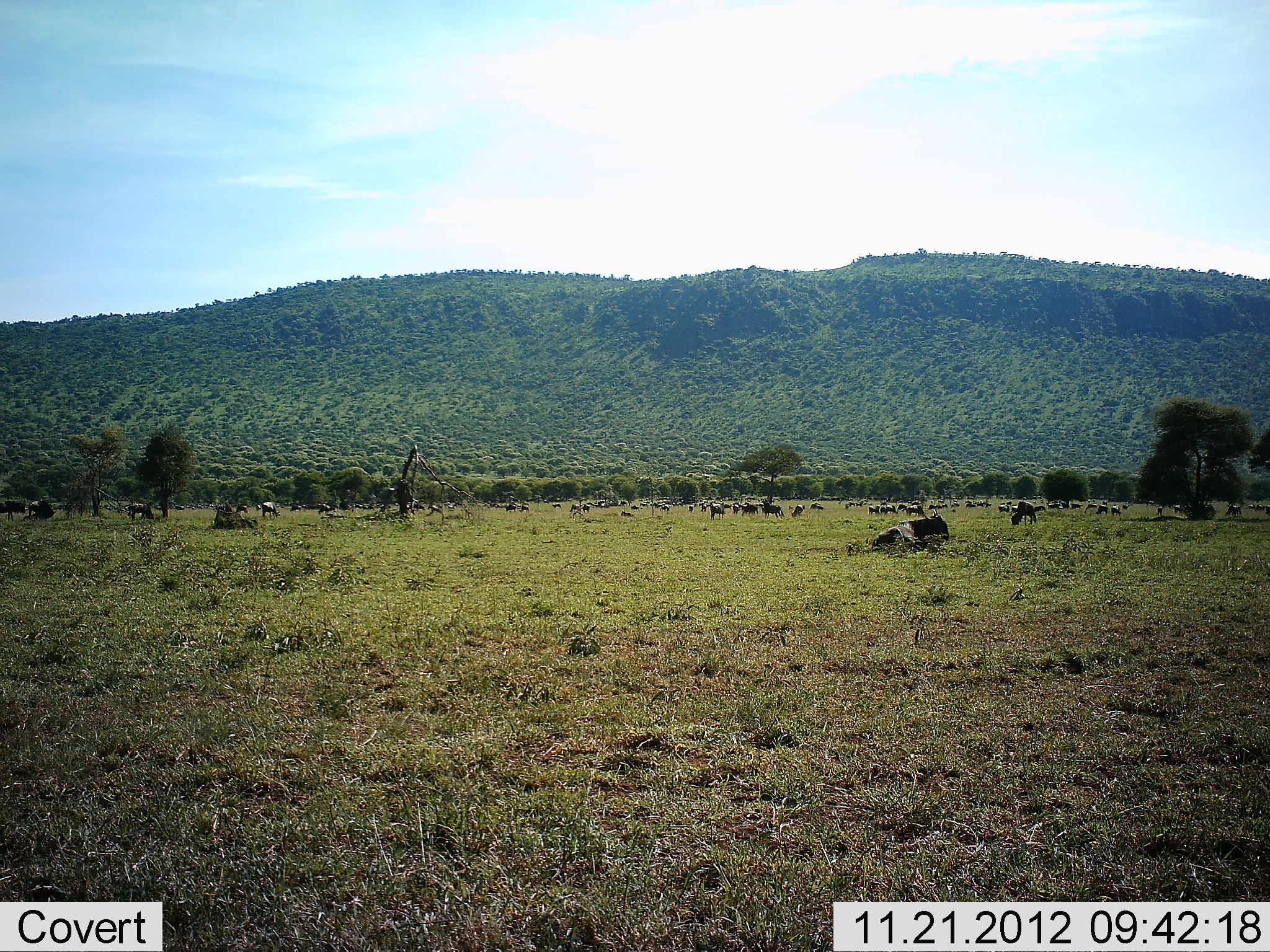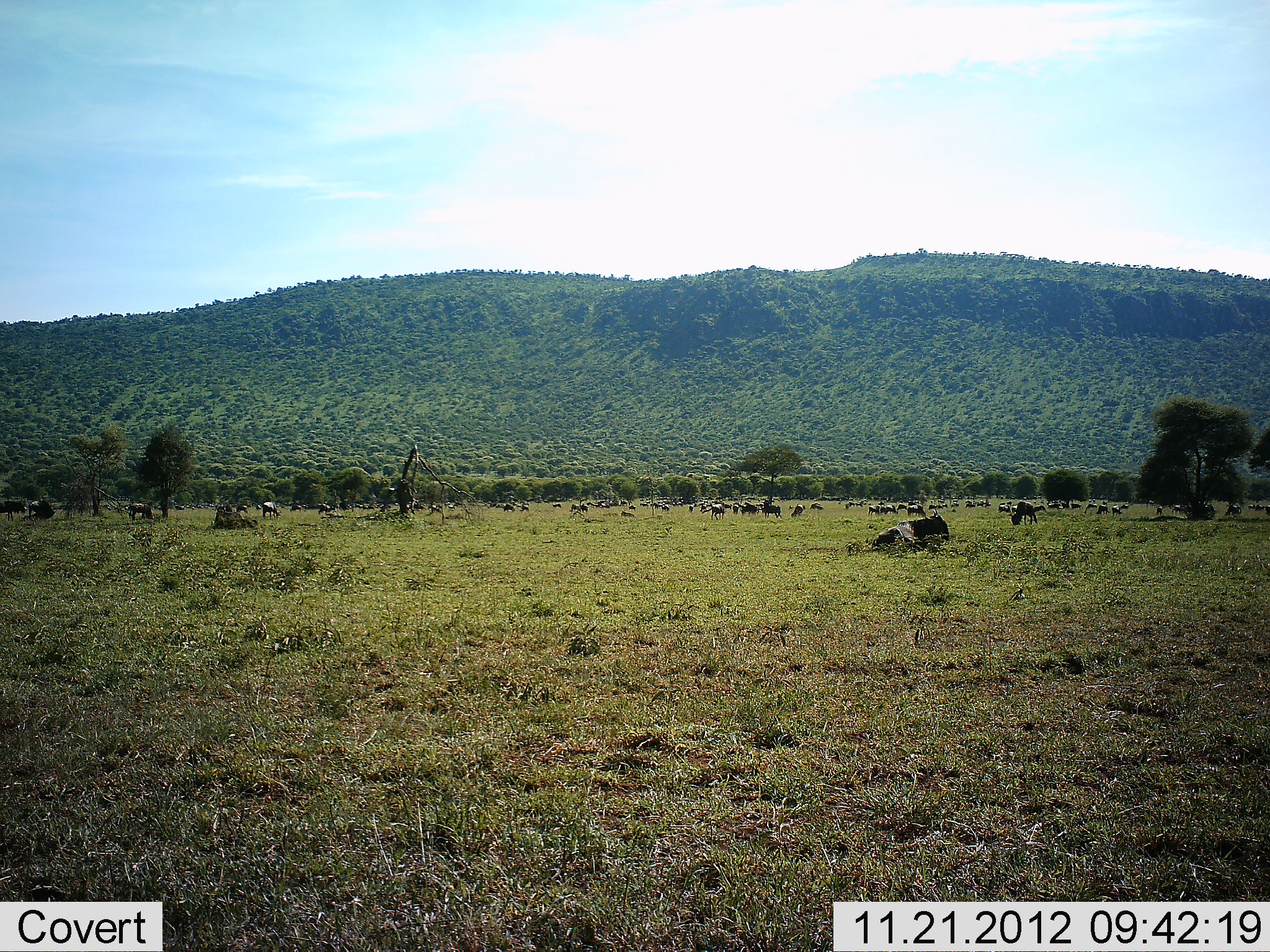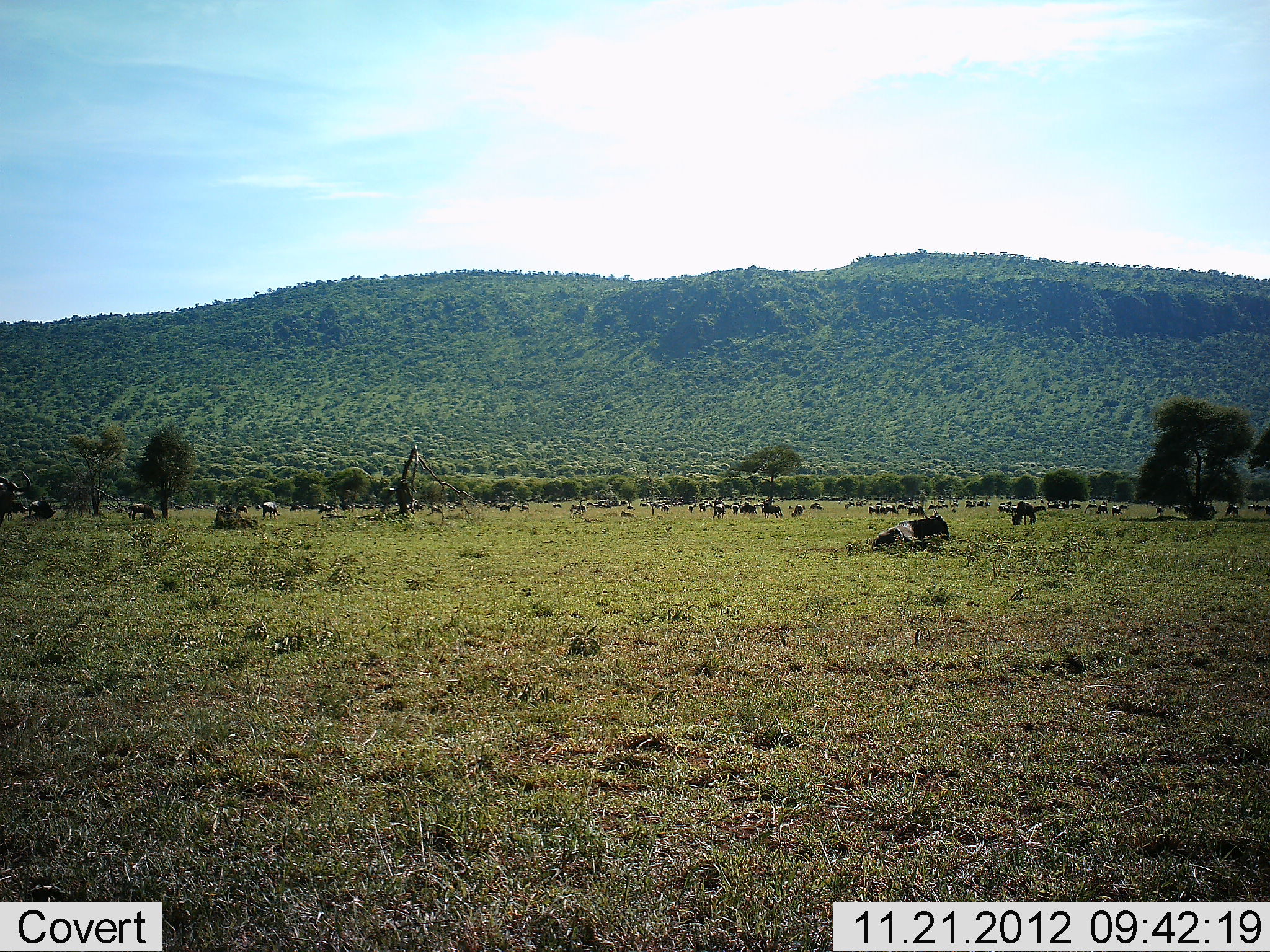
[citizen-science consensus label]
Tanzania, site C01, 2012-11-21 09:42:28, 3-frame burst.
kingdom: Animalia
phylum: Chordata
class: Mammalia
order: Artiodactyla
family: Bovidae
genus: Connochaetes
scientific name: Connochaetes taurinus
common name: blue wildebeest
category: wildebeest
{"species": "wildebeest (blue wildebeest) (Connochaetes taurinus)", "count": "11-50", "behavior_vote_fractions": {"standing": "48%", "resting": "43%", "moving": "35%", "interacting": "0%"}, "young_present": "0%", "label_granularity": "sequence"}